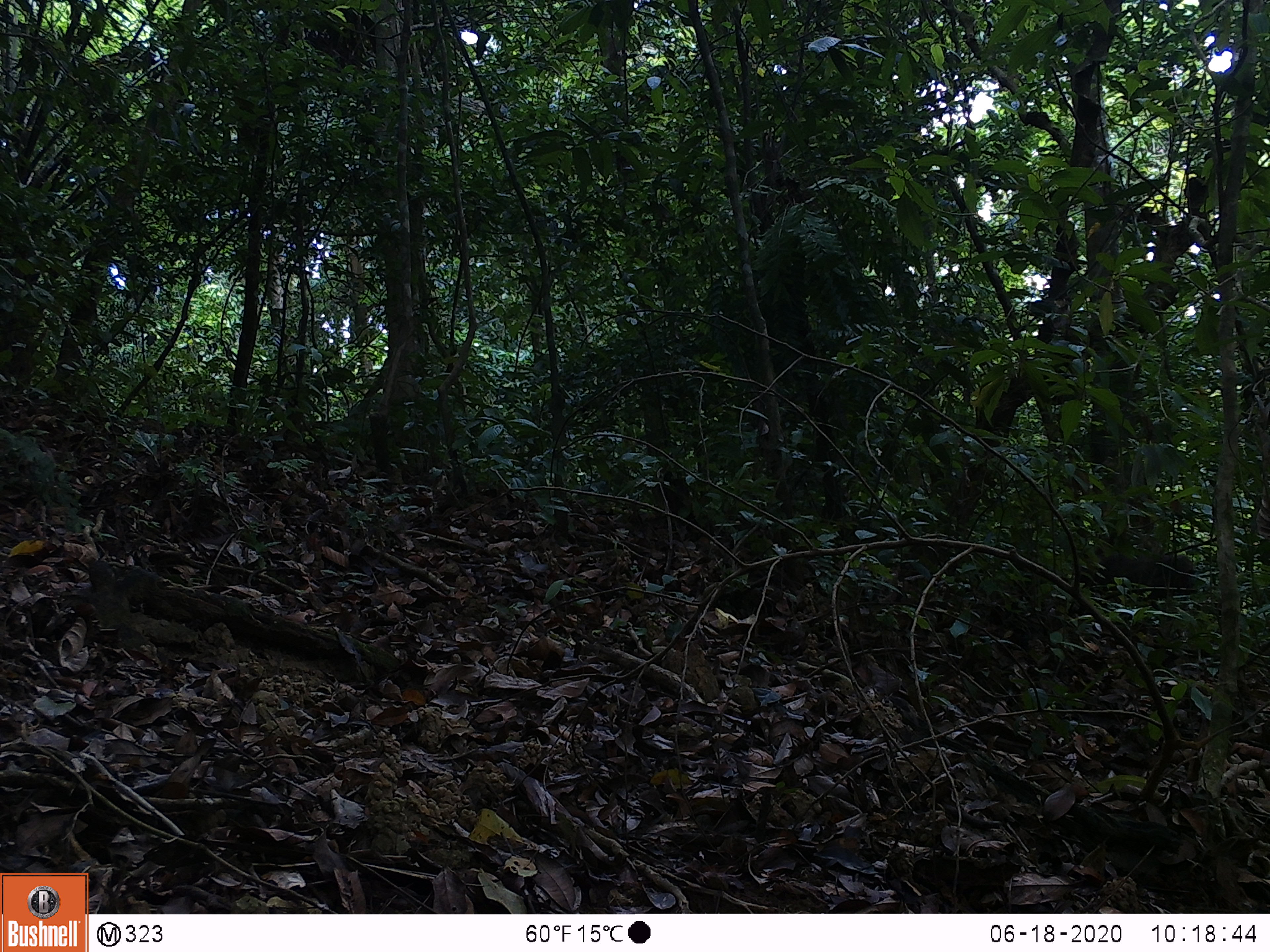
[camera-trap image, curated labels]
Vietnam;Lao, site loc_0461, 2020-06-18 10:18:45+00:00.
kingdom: Animalia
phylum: Chordata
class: Mammalia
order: Primates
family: Cercopithecidae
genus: Macaca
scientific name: Macaca arctoides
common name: stump-tailed macaque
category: stump tailed macaque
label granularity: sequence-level